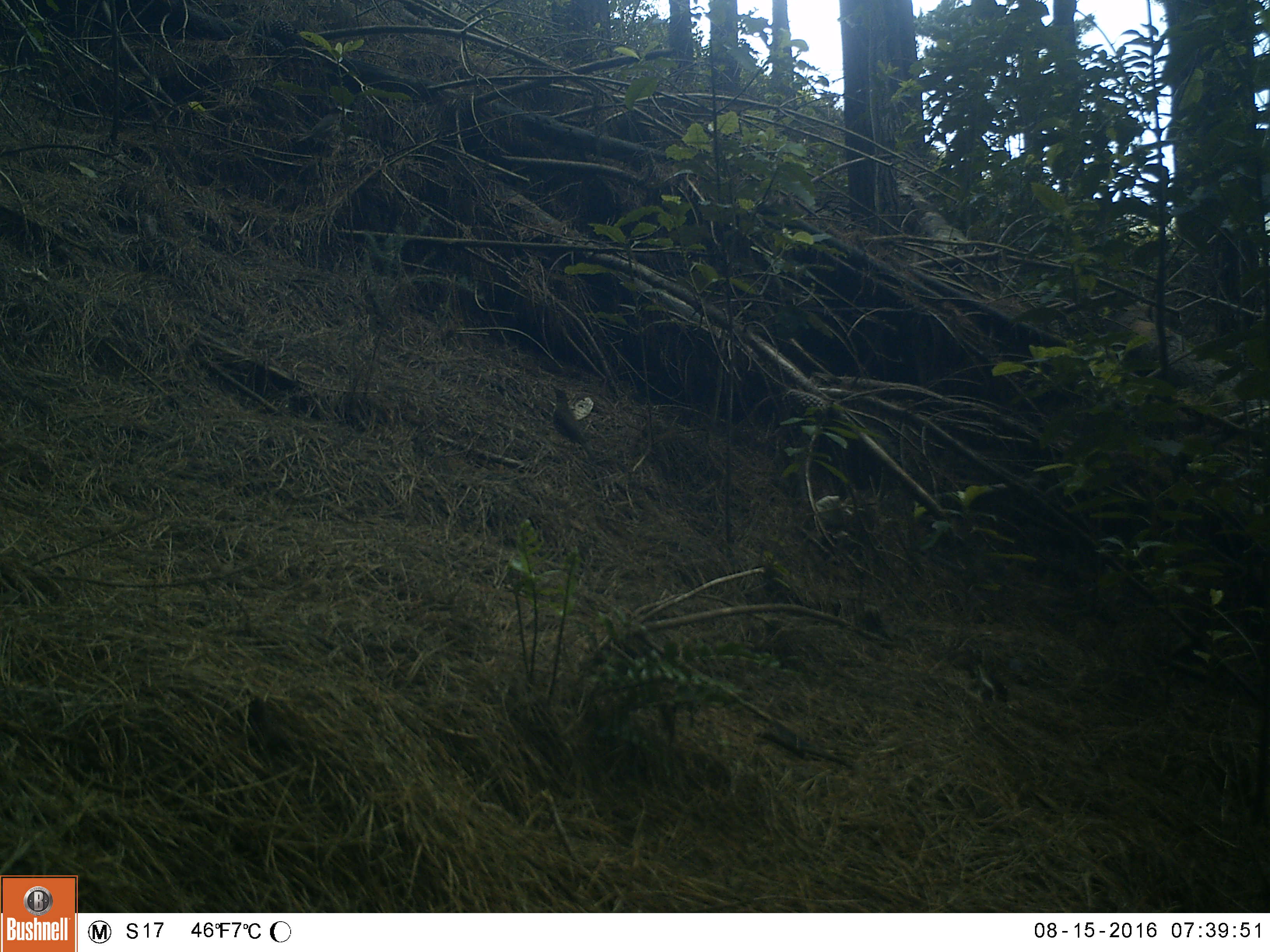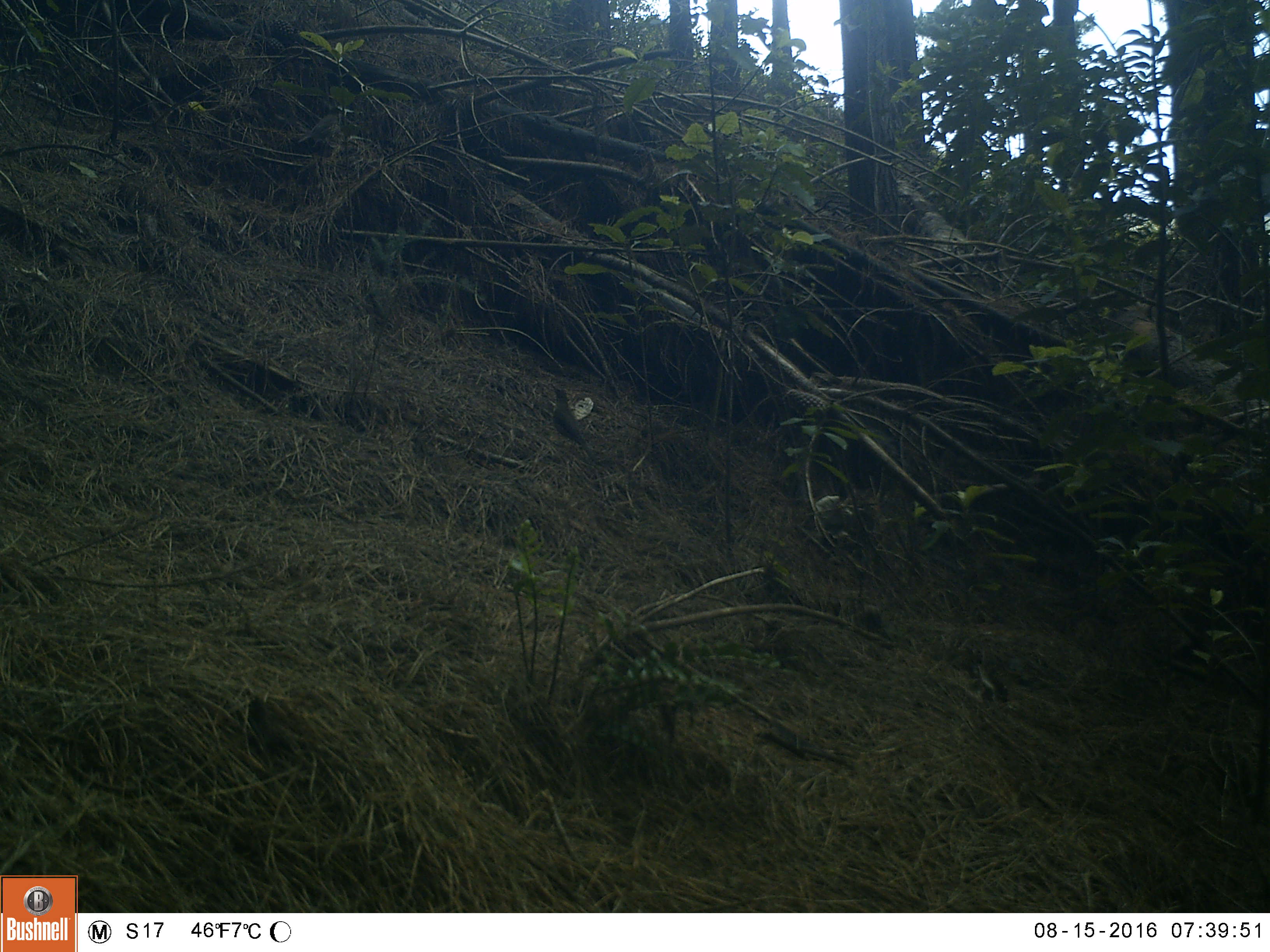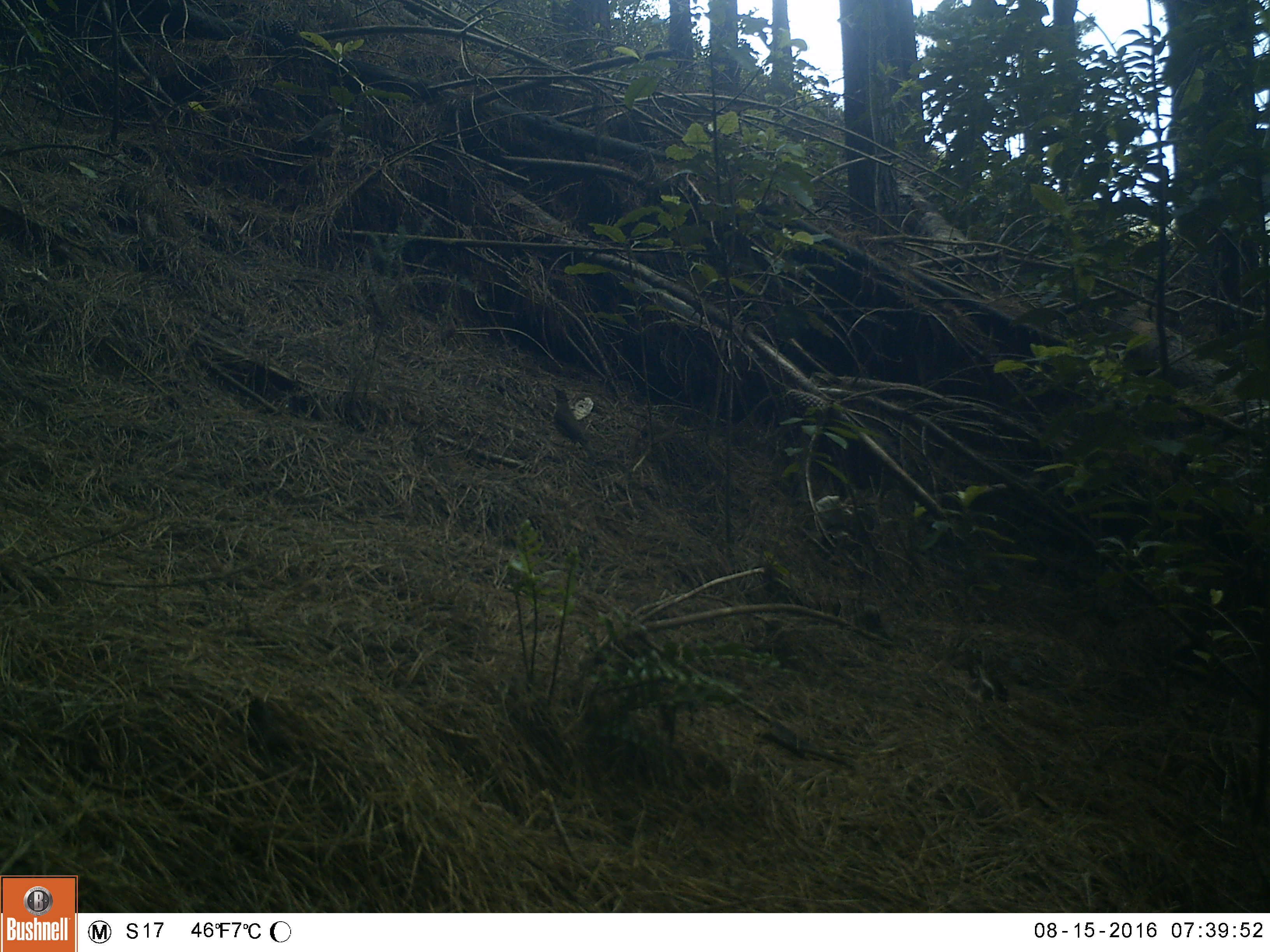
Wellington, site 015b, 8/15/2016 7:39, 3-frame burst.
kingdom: Animalia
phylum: Chordata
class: Aves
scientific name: Aves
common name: bird